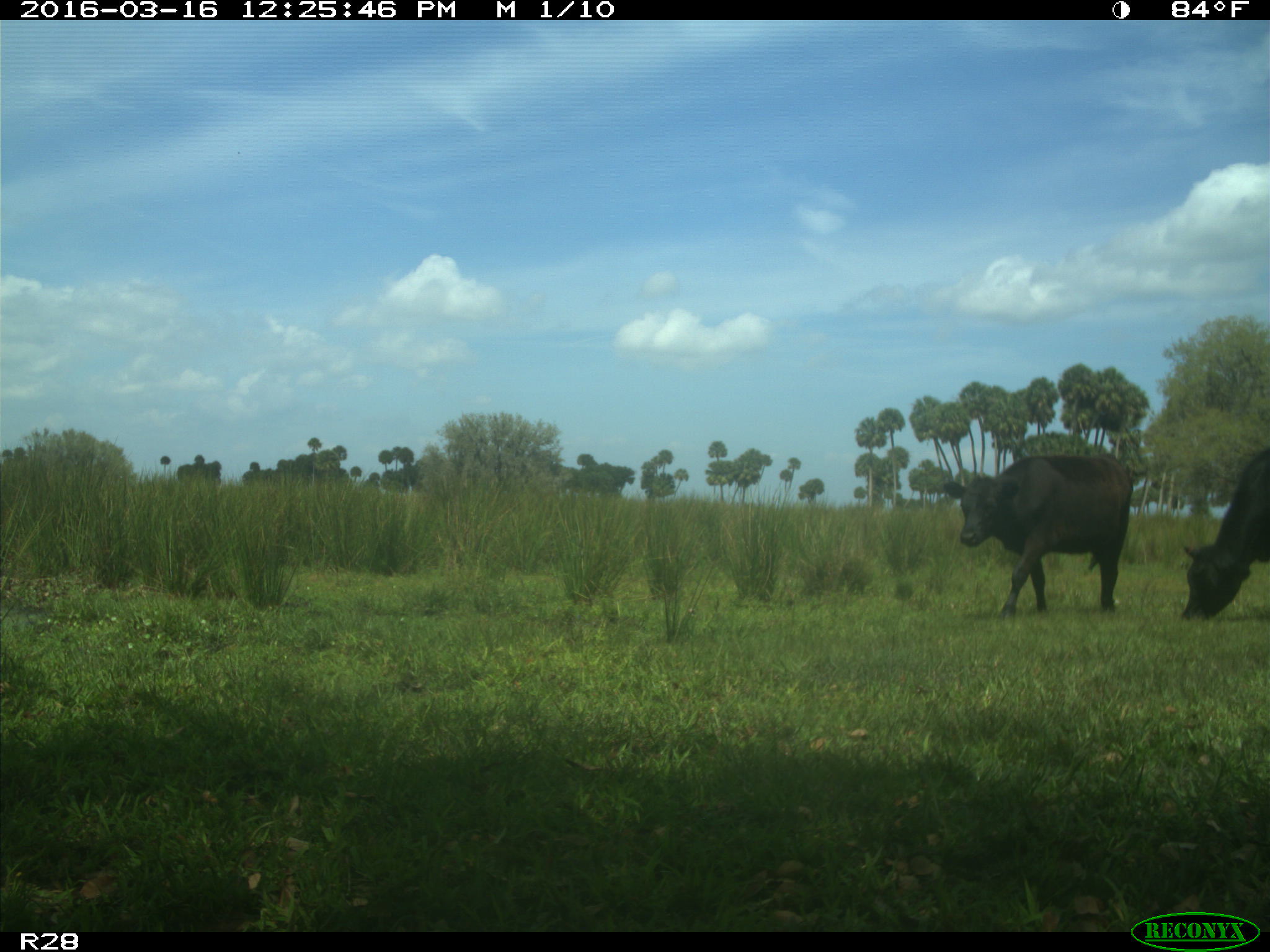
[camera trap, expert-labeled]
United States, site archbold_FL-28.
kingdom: Animalia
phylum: Chordata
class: Mammalia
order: Artiodactyla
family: Bovidae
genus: Bos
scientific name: Bos taurus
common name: domestic cow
Bos taurus (domestic cow).